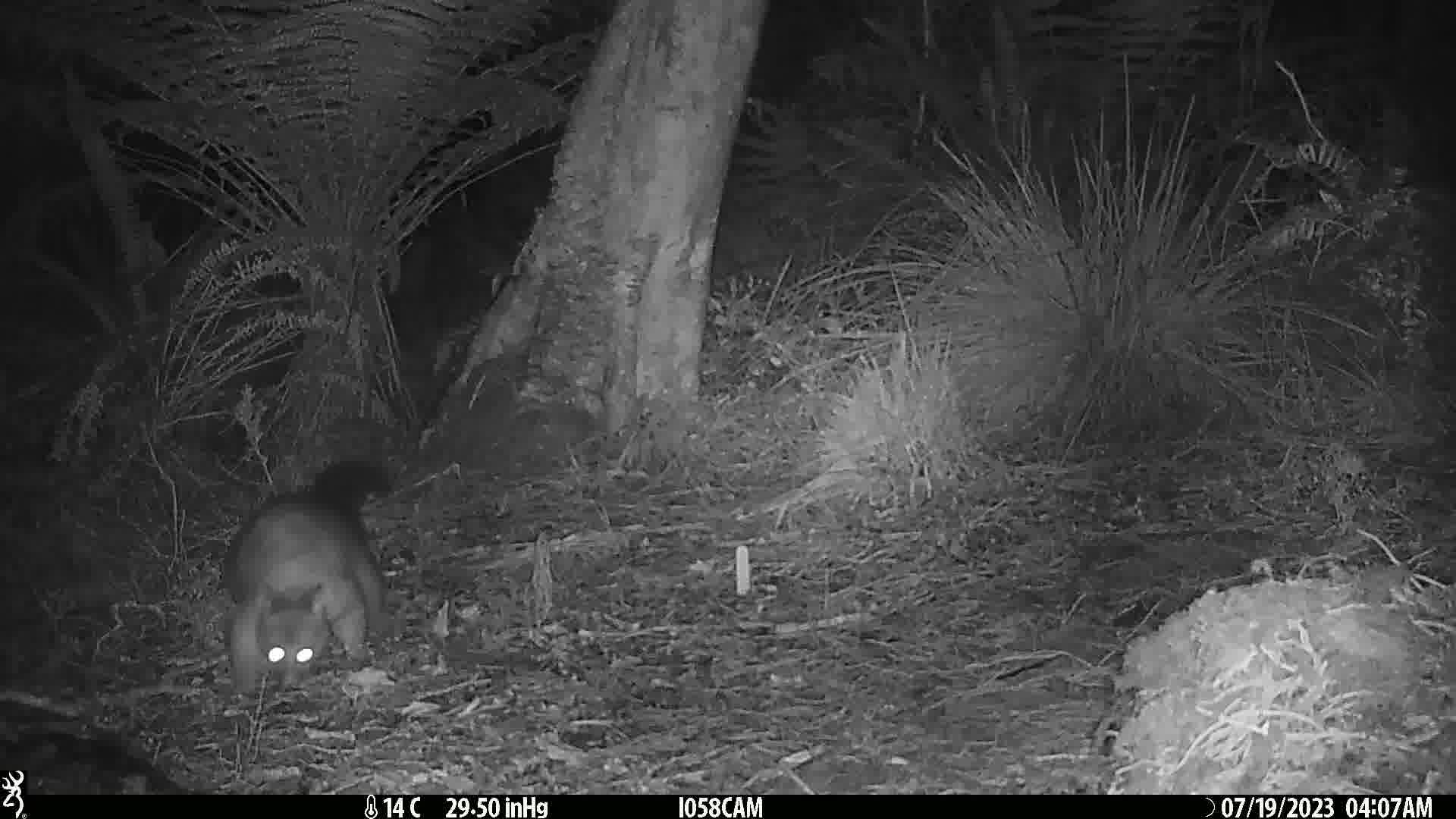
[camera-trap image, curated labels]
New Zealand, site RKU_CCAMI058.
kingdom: Animalia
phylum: Chordata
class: Mammalia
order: Diprotodontia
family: Phalangeridae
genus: Trichosurus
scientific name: Trichosurus vulpecula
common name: common brushtail possum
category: possum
Possum (common brushtail possum) (Trichosurus vulpecula).